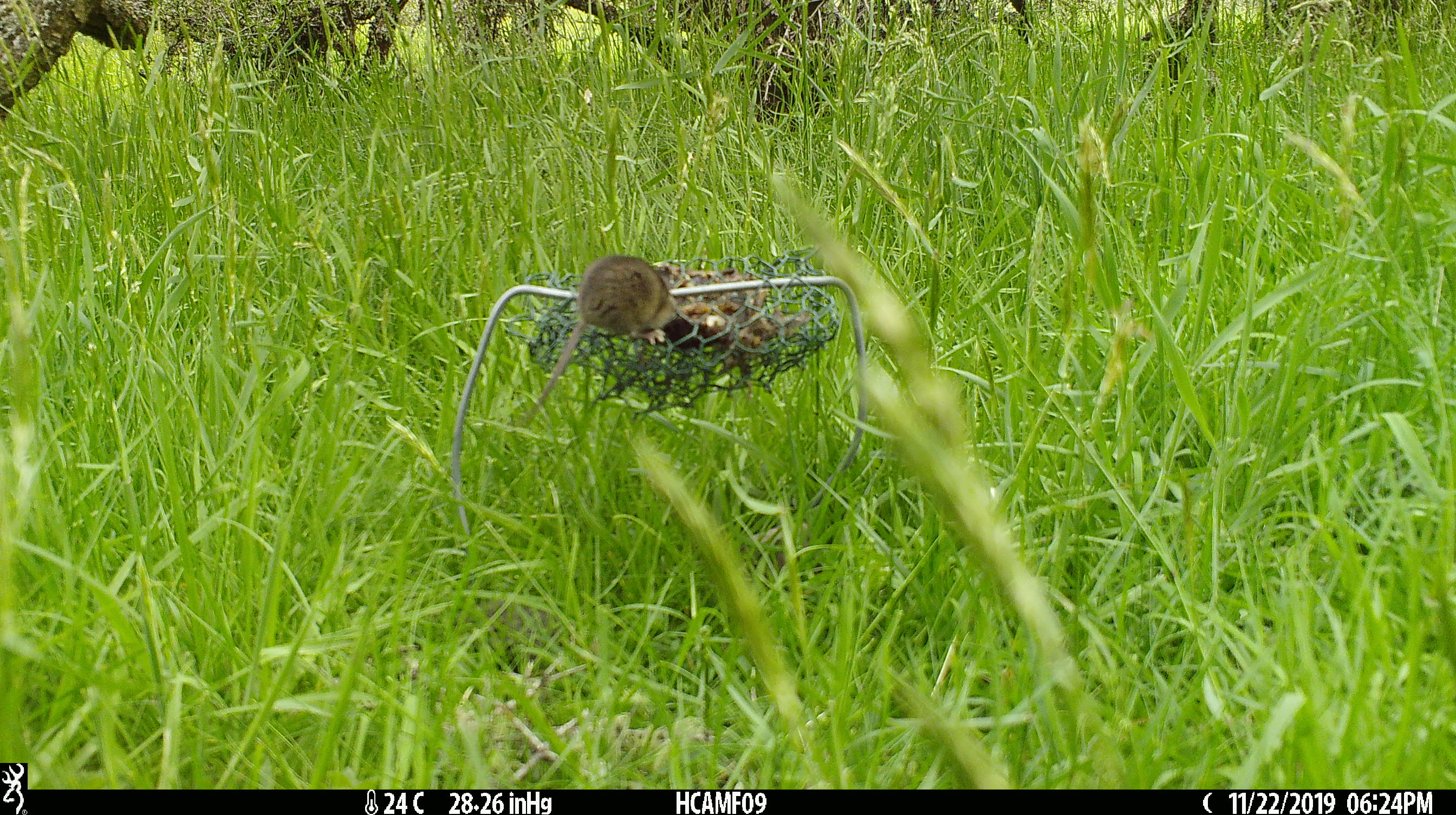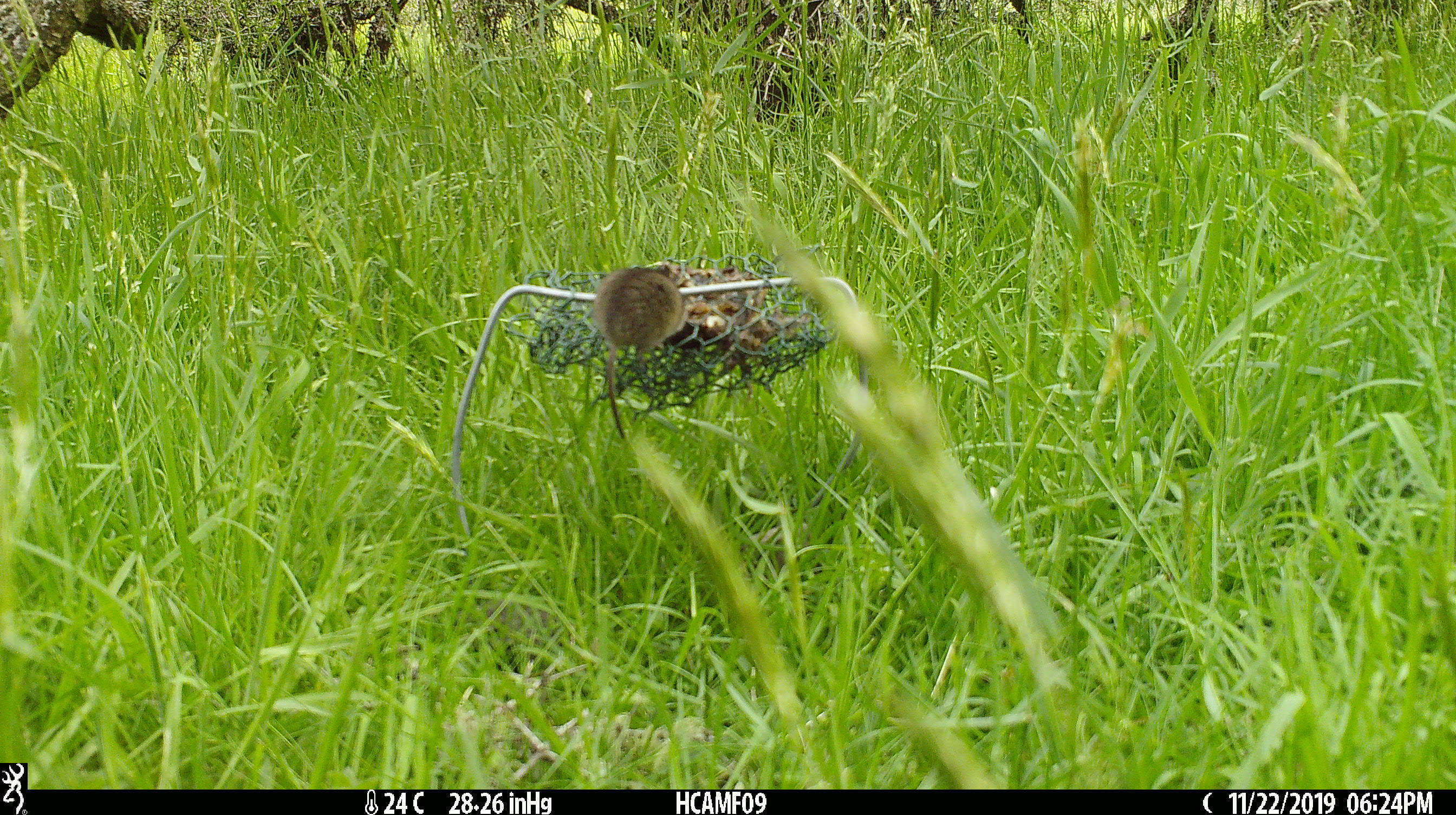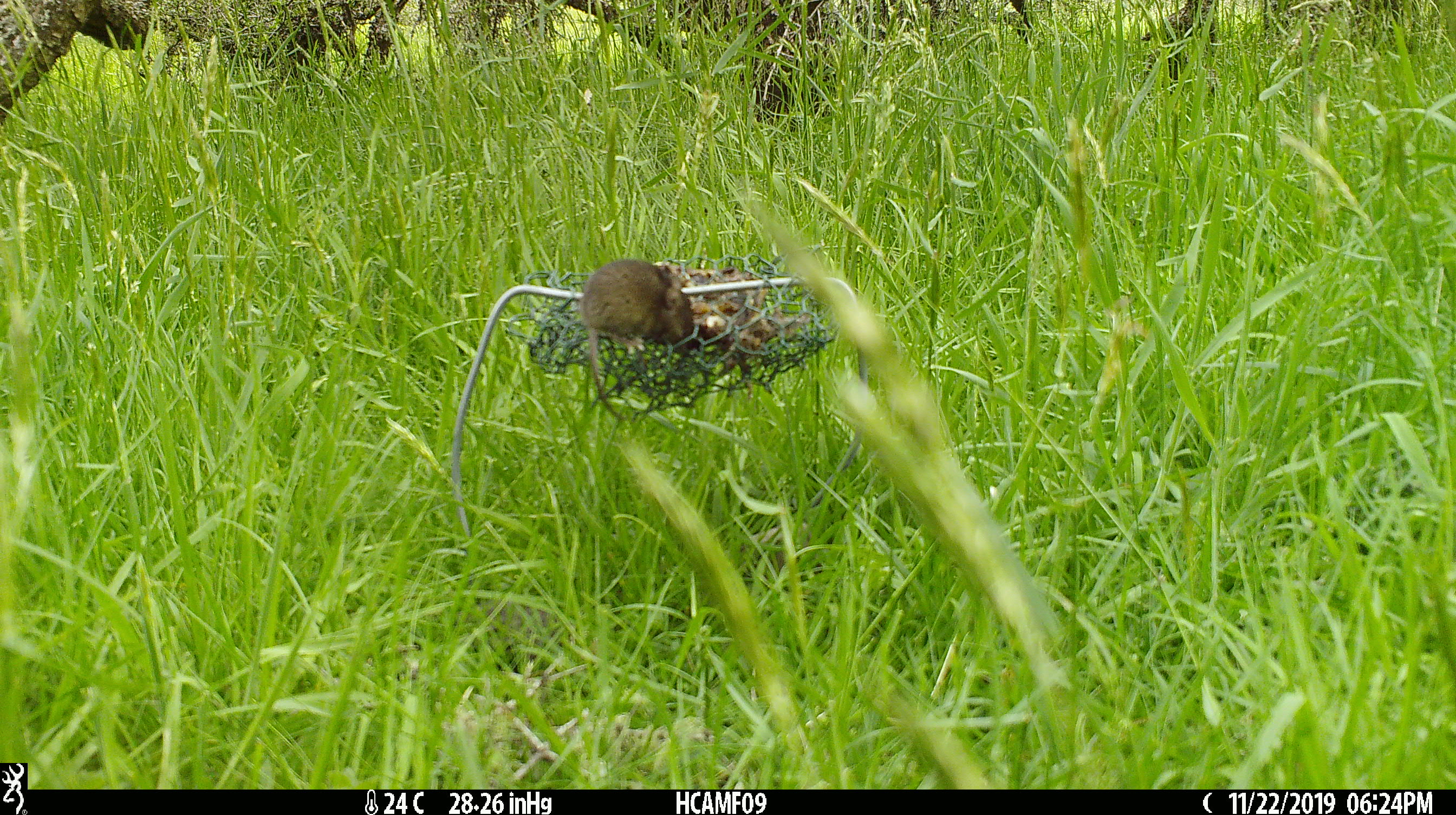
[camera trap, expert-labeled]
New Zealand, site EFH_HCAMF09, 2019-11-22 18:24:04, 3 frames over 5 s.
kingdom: Animalia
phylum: Chordata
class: Mammalia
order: Rodentia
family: Muridae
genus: Mus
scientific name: Mus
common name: mouse